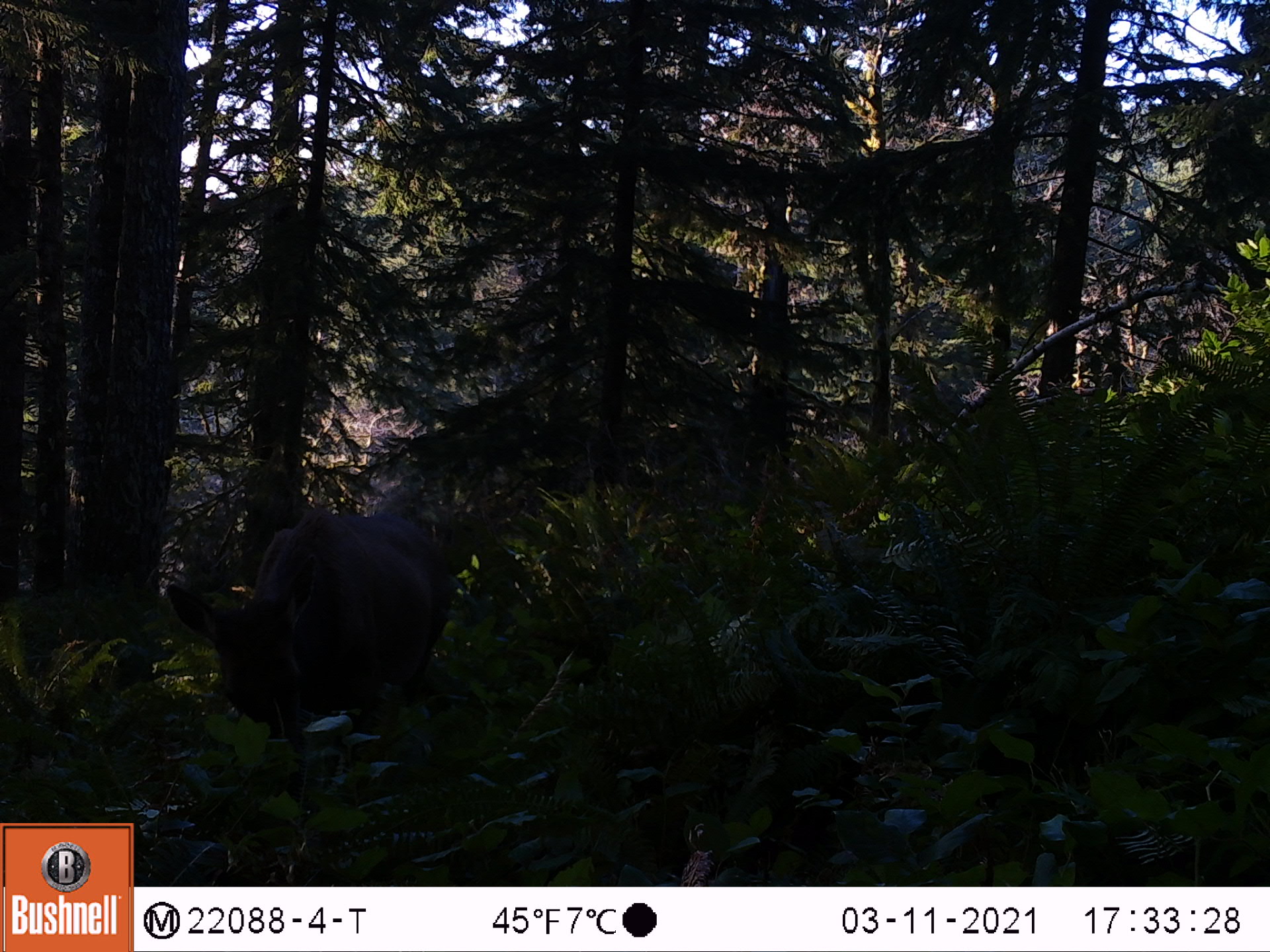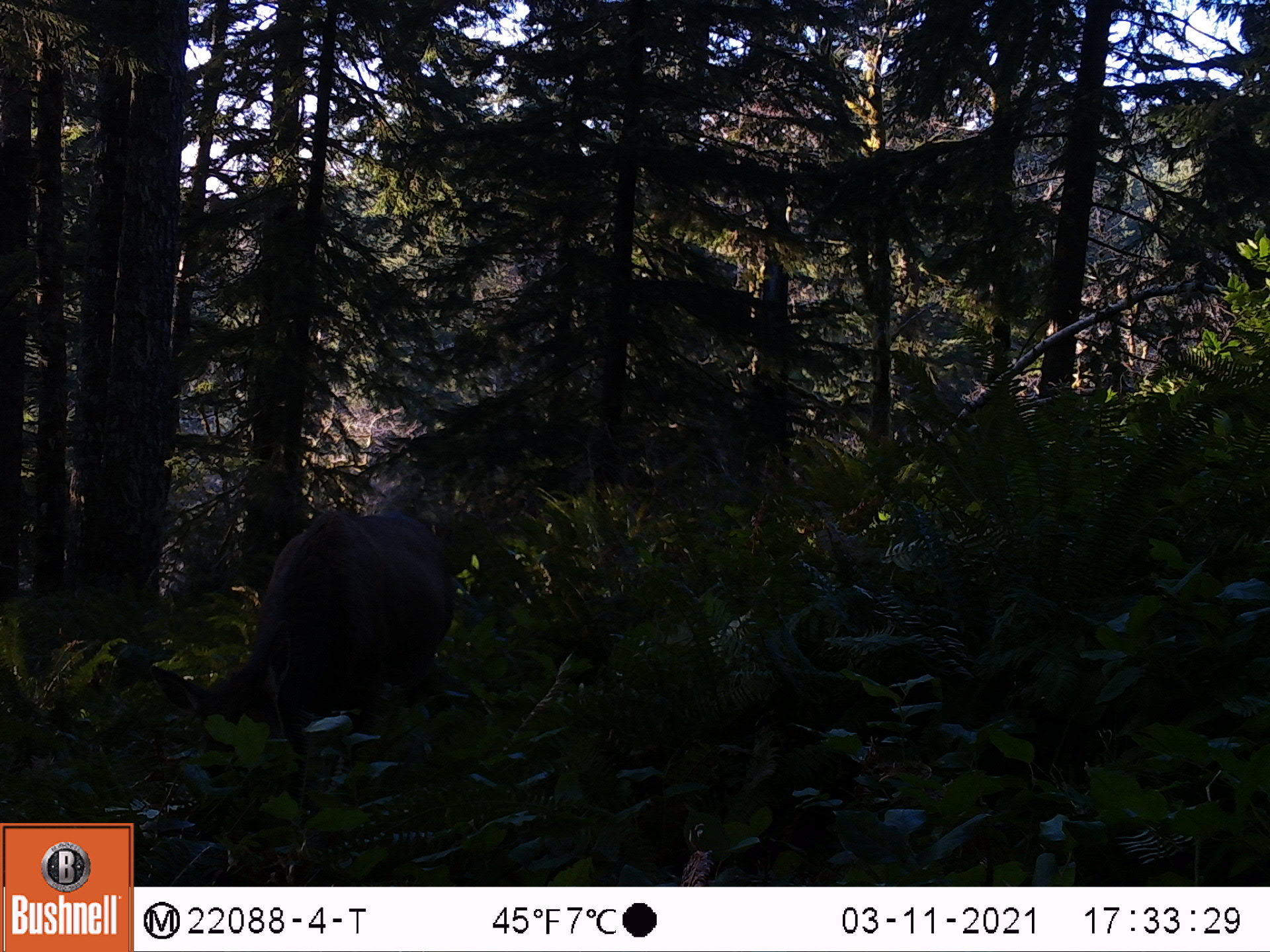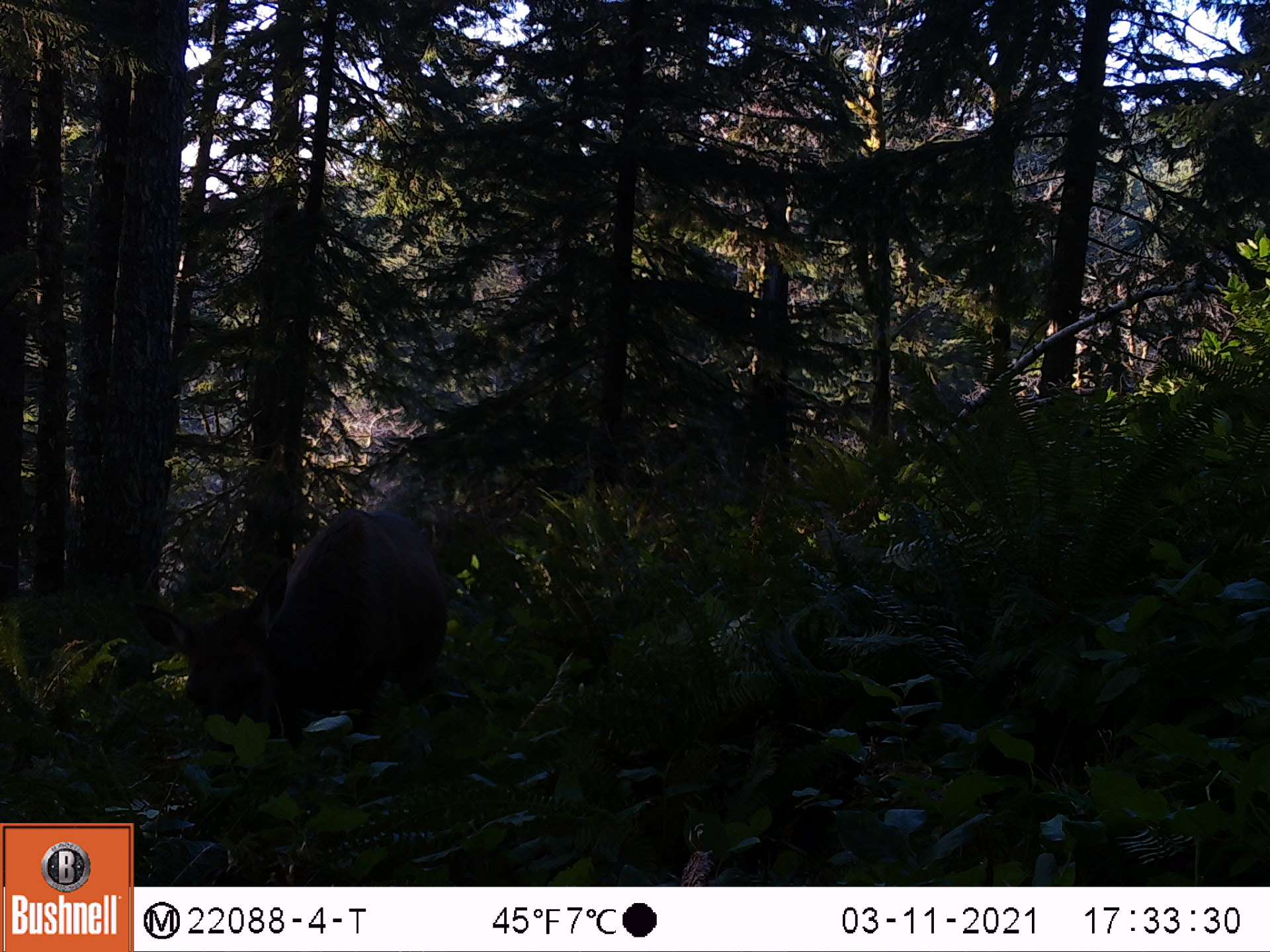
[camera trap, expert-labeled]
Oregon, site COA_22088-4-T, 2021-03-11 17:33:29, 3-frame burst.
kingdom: Animalia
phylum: Chordata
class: Mammalia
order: Artiodactyla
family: Cervidae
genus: Cervus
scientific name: Cervus canadensis roosevelti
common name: roosevelt elk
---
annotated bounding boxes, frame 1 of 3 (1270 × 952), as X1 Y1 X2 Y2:
roosevelt elk: 135 445 524 814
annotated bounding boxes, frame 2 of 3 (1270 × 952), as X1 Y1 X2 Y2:
roosevelt elk: 126 439 539 818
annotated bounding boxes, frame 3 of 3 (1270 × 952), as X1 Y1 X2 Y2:
roosevelt elk: 120 439 527 805